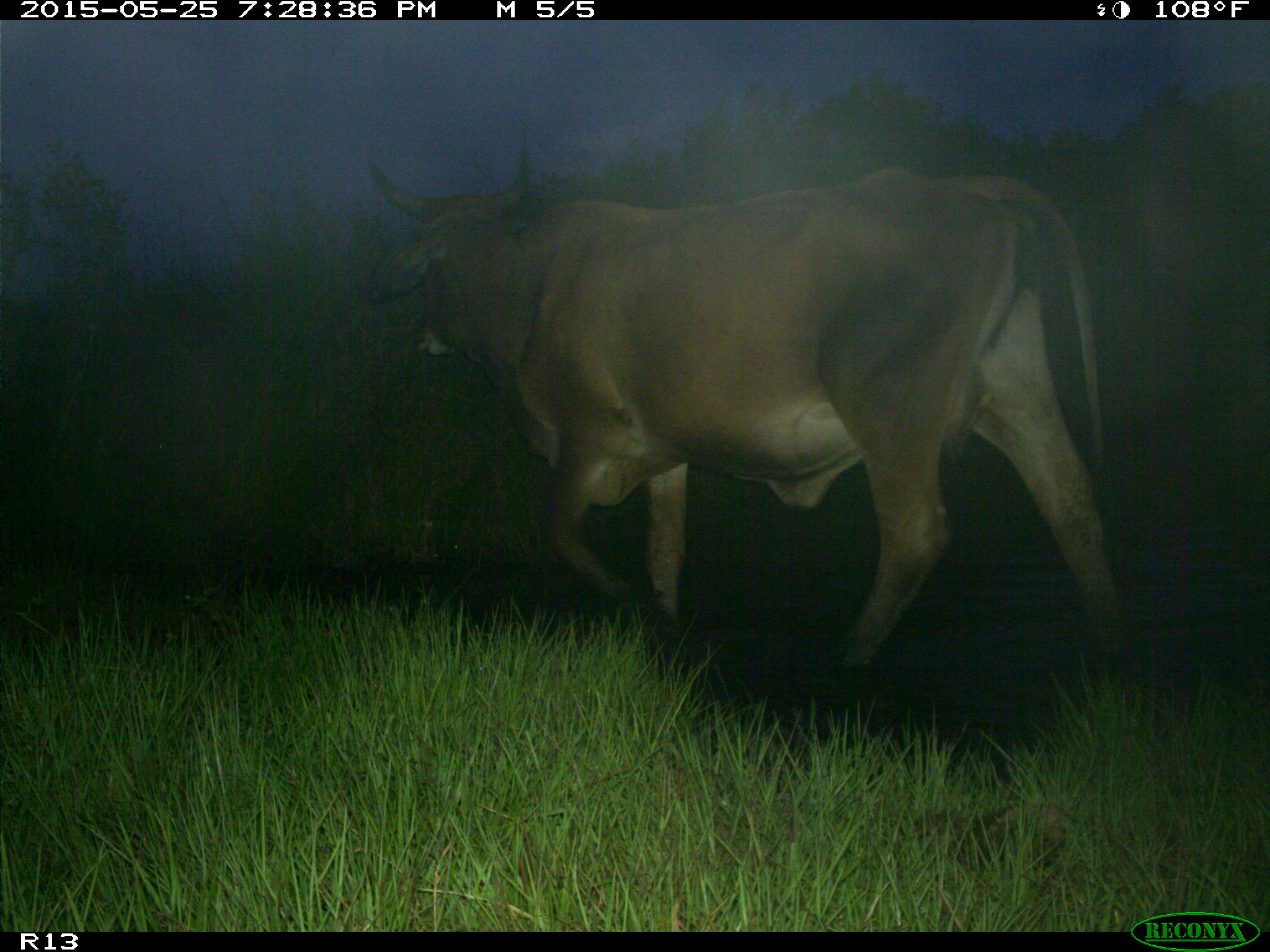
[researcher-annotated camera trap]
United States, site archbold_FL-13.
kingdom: Animalia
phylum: Chordata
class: Mammalia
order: Artiodactyla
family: Bovidae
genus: Bos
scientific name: Bos taurus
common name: domestic cow